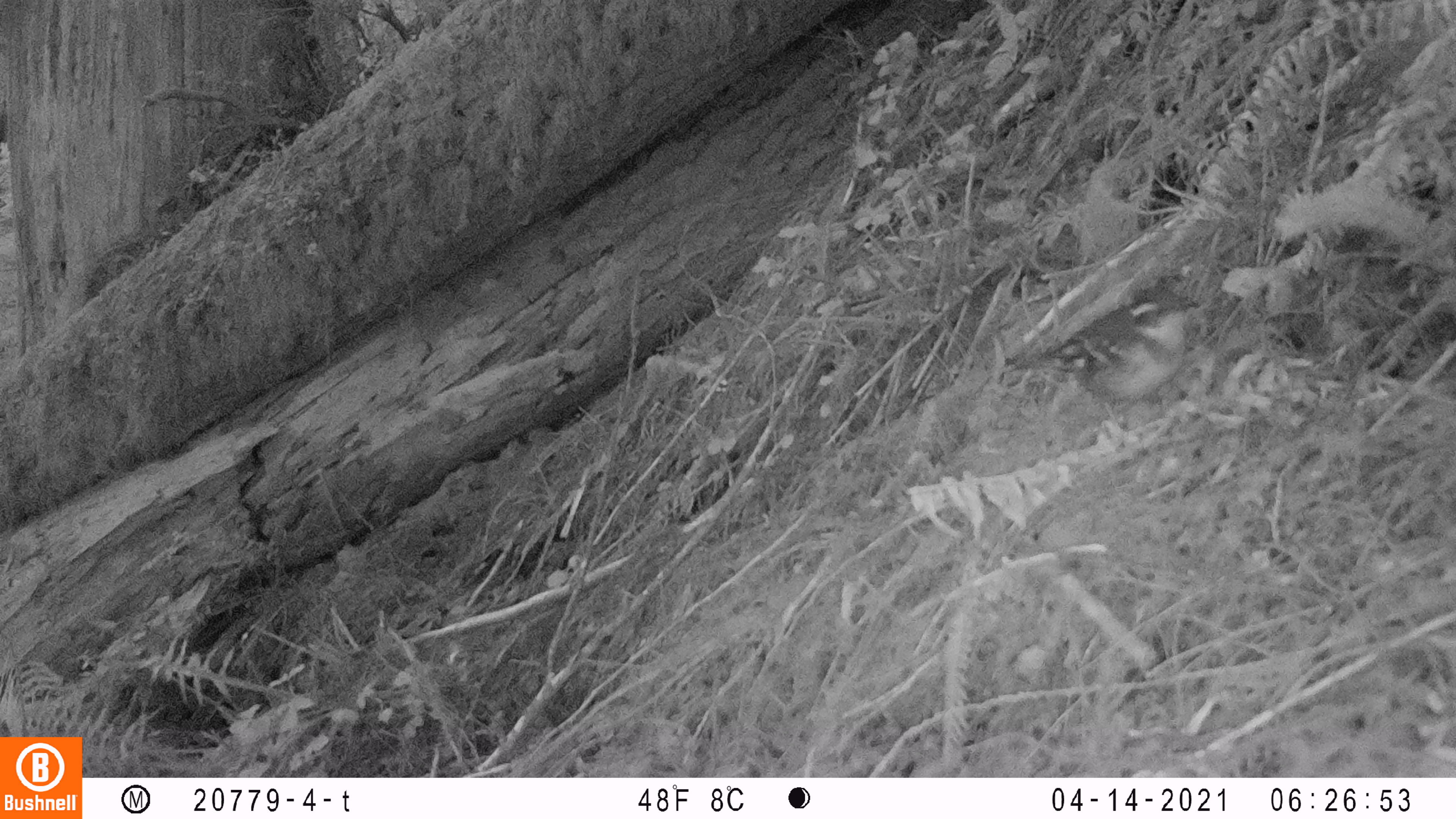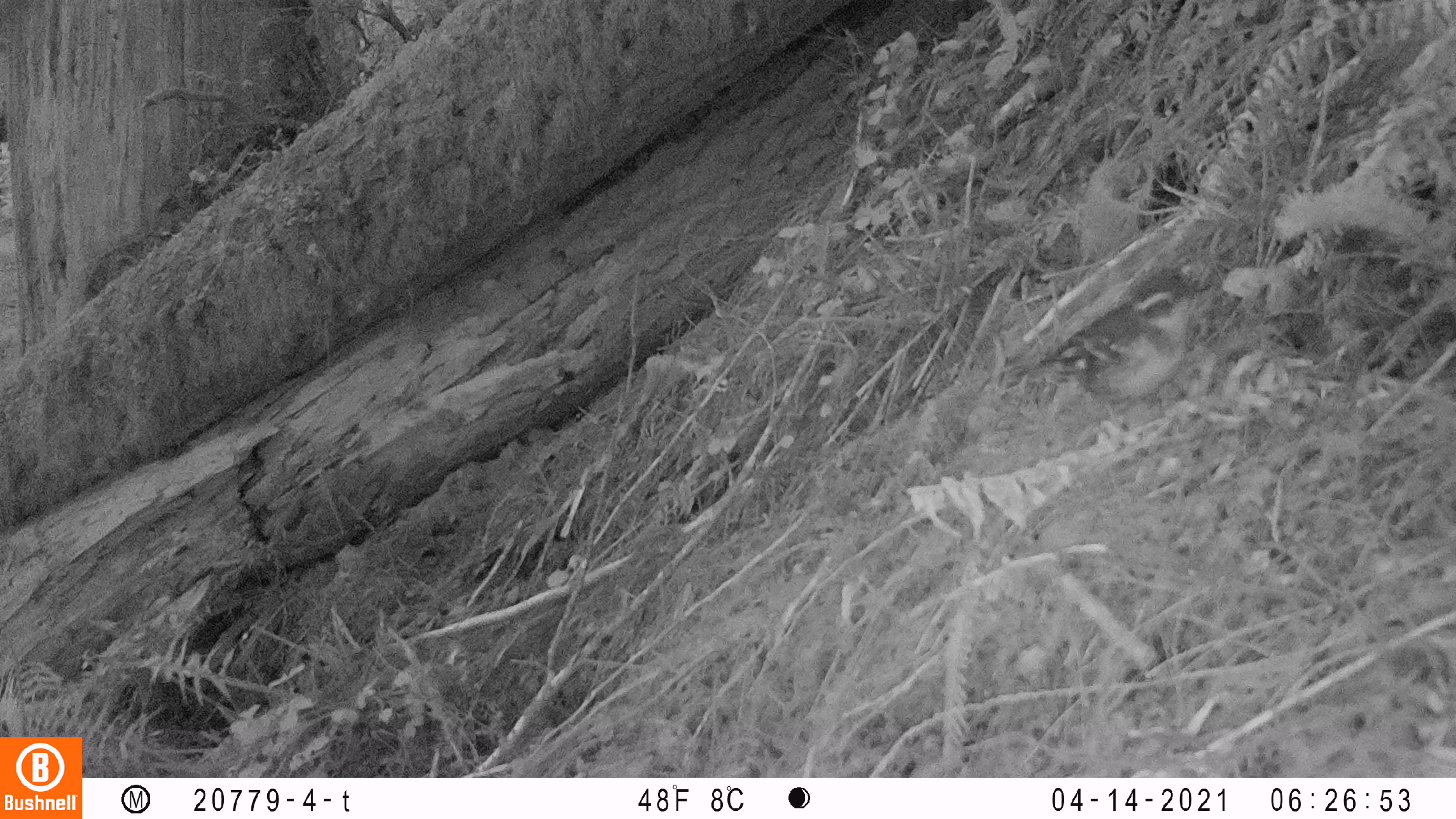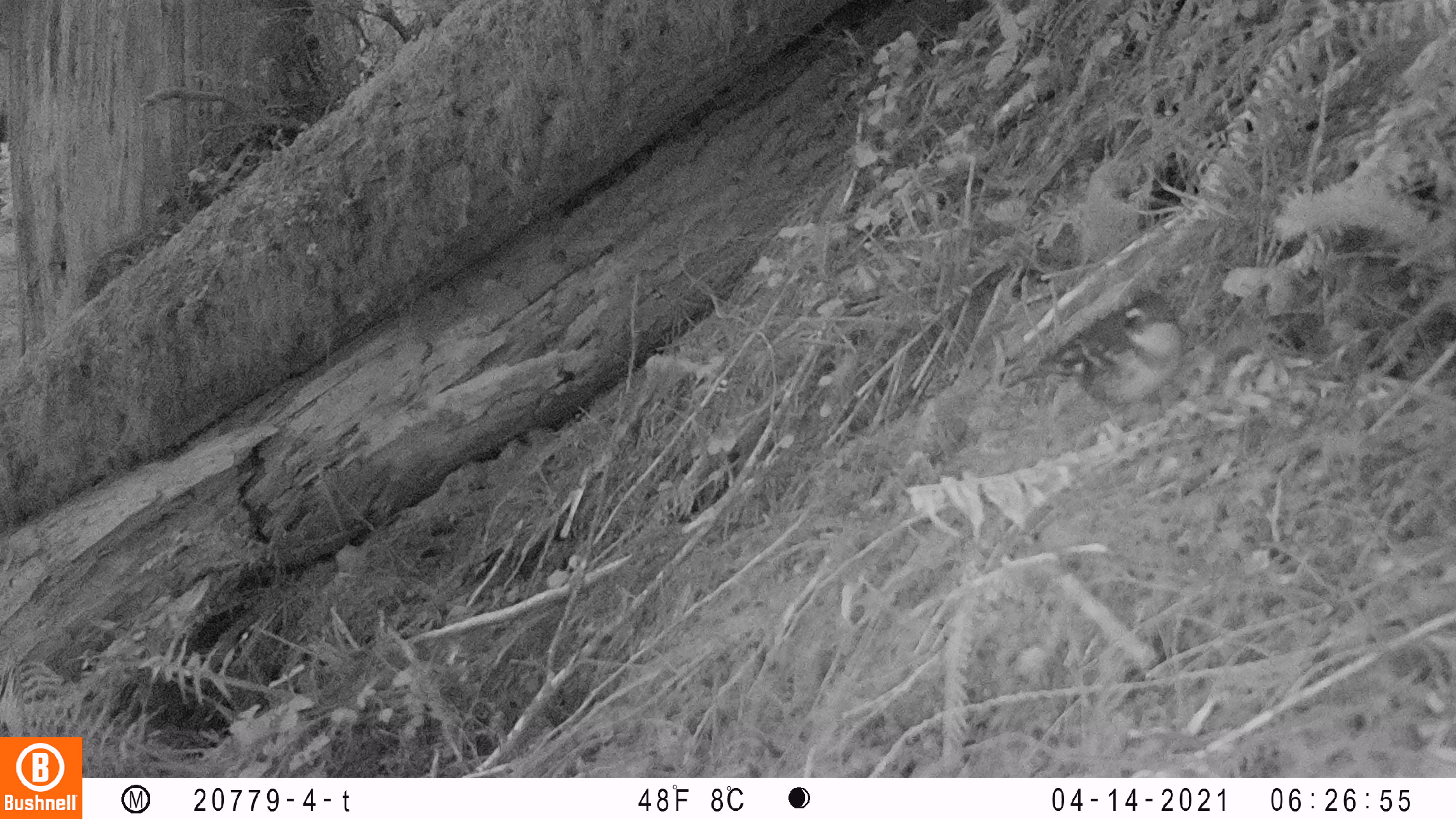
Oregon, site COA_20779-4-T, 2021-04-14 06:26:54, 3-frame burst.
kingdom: Animalia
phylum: Chordata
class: Aves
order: Passeriformes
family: Turdidae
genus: Ixoreus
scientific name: Ixoreus naevius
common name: varied thrush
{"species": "varied thrush (Ixoreus naevius)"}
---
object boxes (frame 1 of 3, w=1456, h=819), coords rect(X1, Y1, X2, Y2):
varied thrush: rect(985, 269, 1220, 457)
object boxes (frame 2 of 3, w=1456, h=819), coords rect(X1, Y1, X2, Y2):
varied thrush: rect(984, 255, 1237, 462)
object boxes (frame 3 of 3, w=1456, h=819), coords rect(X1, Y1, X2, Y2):
varied thrush: rect(992, 256, 1202, 445)